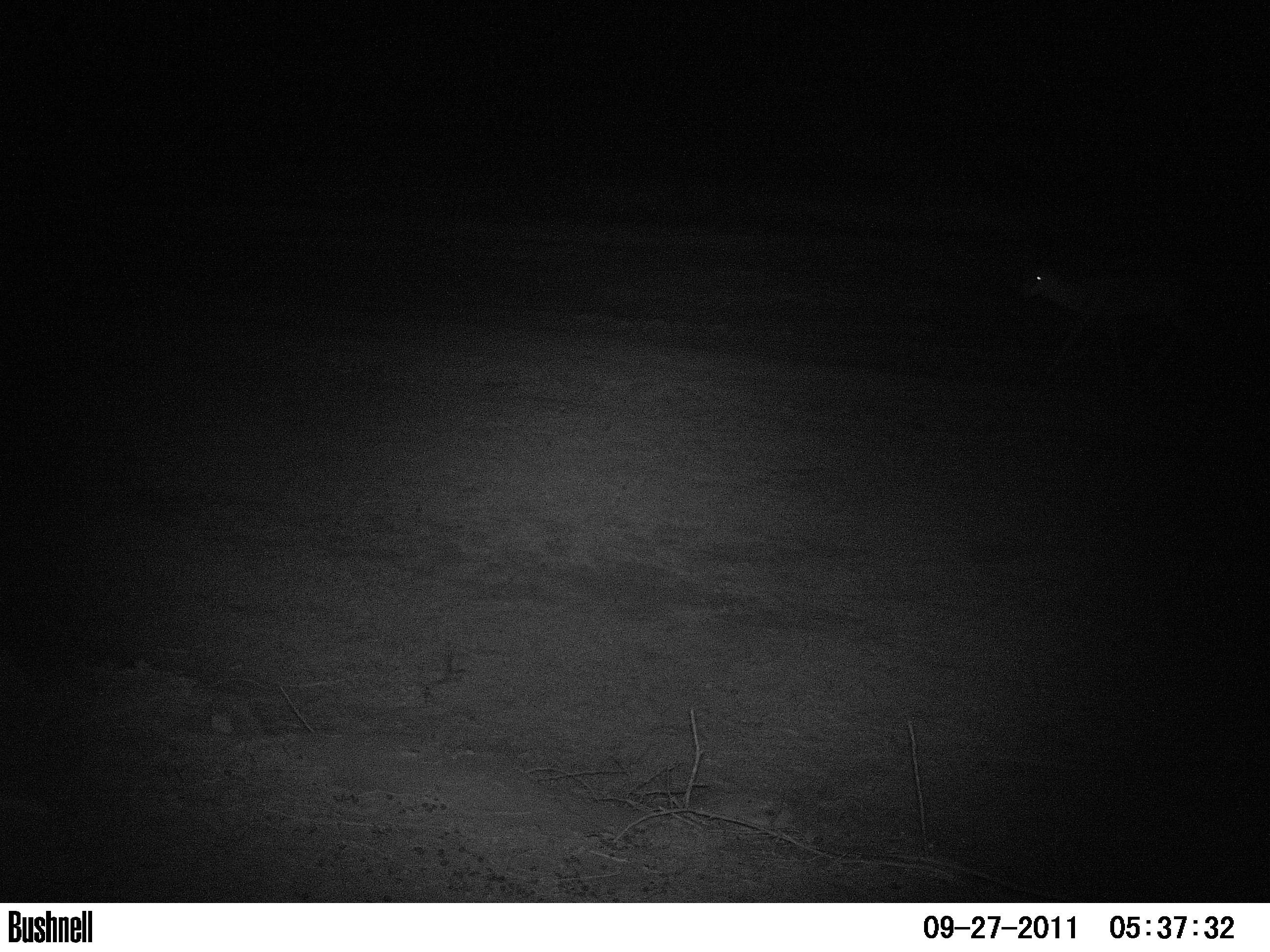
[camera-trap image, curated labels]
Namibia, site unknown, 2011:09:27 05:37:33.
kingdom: Animalia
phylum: Chordata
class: Mammalia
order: Artiodactyla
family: Bovidae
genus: Antidorcas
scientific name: Antidorcas marsupialis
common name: springbok